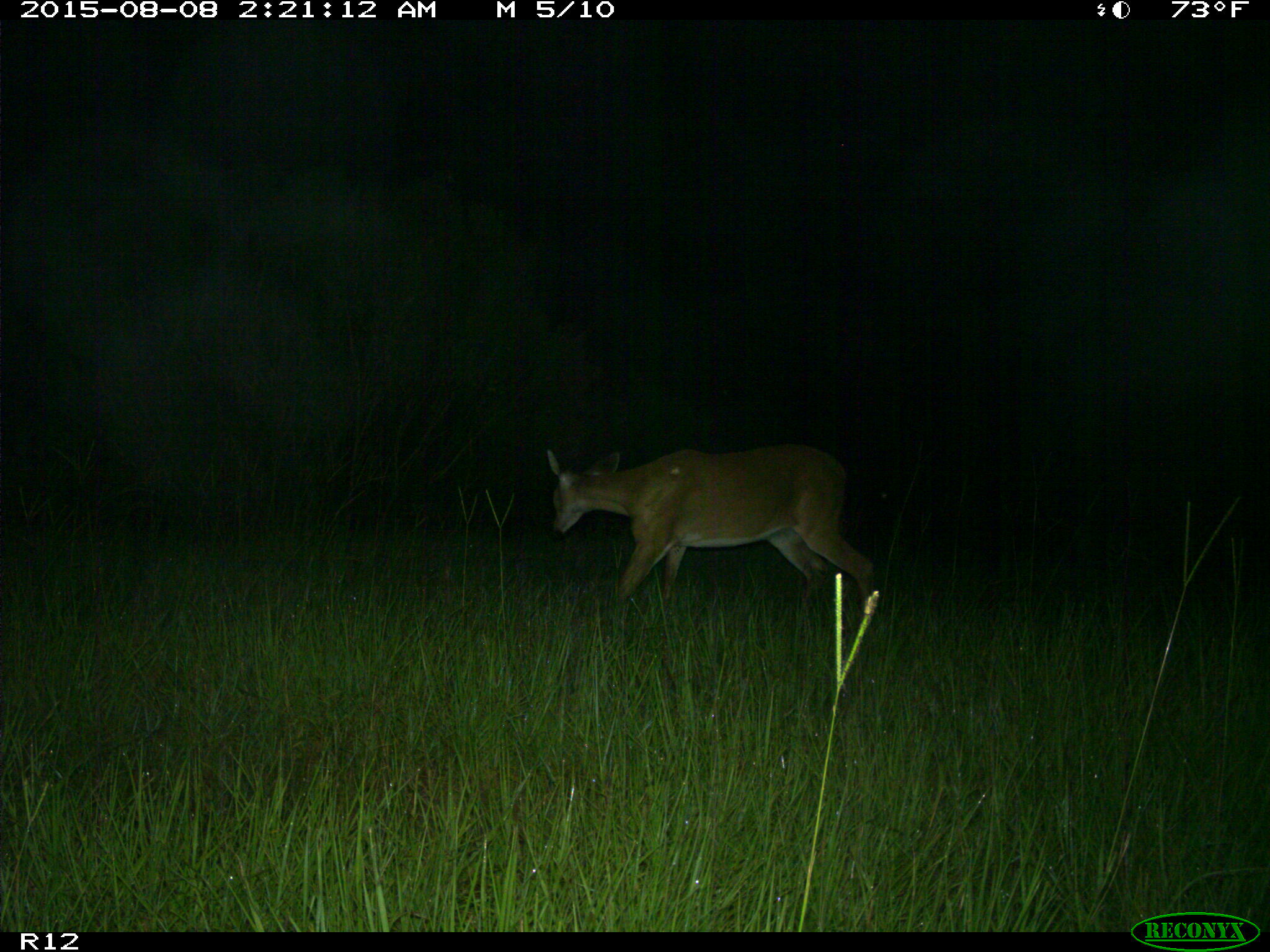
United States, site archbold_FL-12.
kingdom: Animalia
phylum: Chordata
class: Mammalia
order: Artiodactyla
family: Cervidae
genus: Odocoileus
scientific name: Odocoileus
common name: deer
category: unidentified deer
Unidentified deer (deer) (Odocoileus).